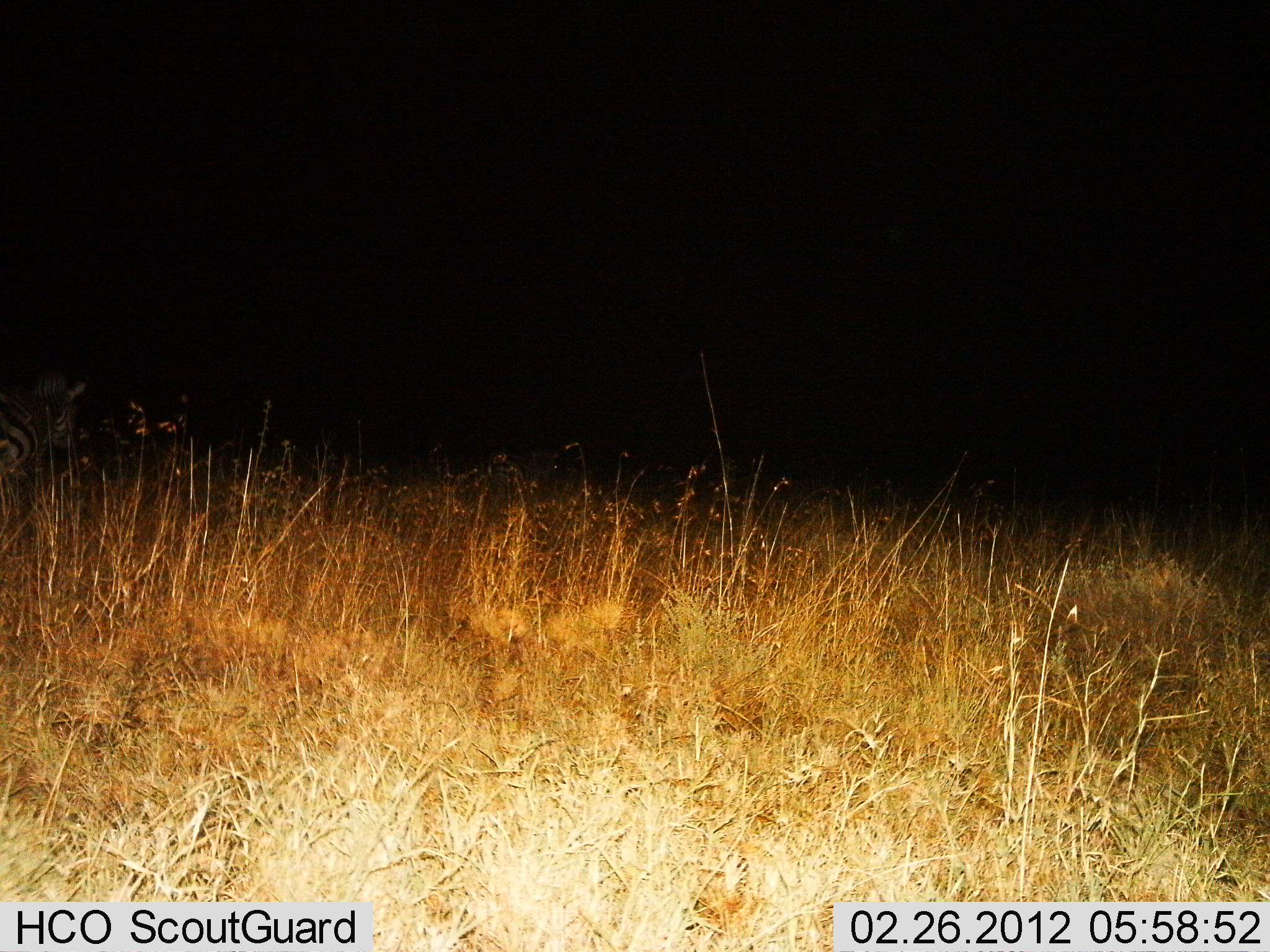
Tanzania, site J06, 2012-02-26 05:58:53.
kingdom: Animalia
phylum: Chordata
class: Mammalia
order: Perissodactyla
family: Equidae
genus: Equus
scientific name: Equus quagga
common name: plains zebra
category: zebra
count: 1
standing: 52%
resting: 4%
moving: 44%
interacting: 0%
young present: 0%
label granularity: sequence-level